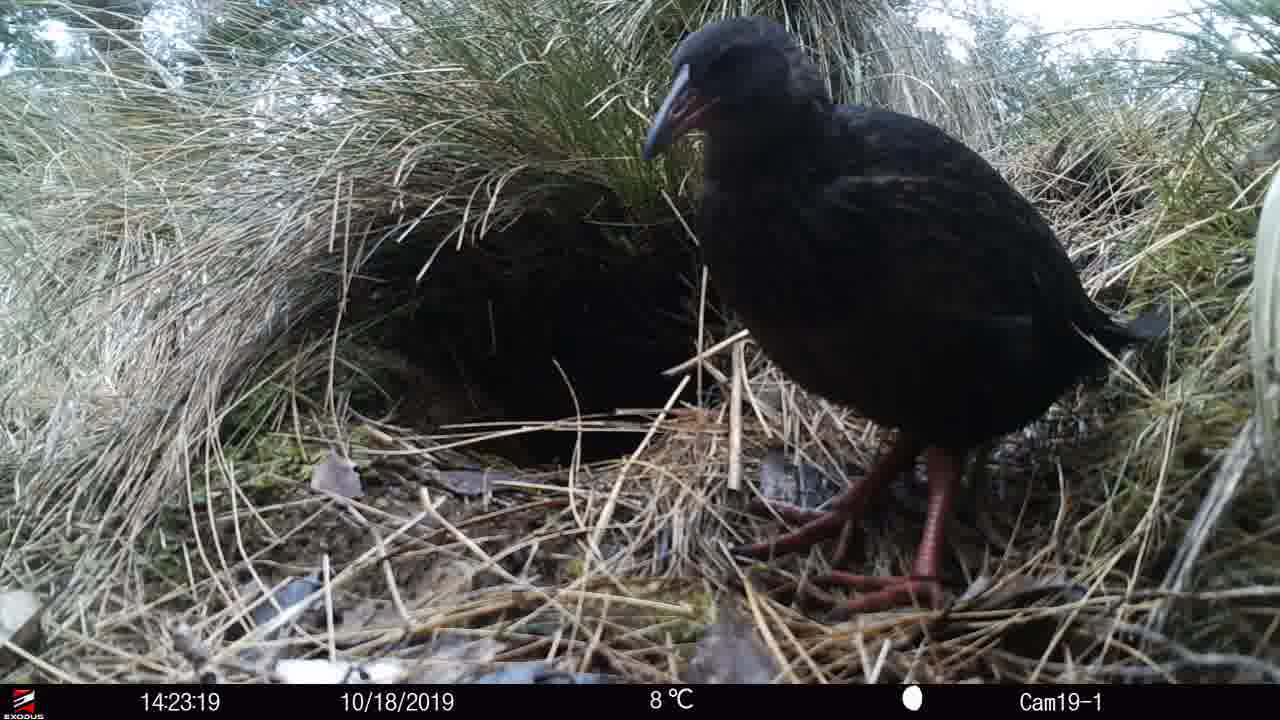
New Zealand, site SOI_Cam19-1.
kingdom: Animalia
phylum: Chordata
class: Aves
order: Gruiformes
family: Rallidae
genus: Gallirallus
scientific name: Gallirallus australis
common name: weka